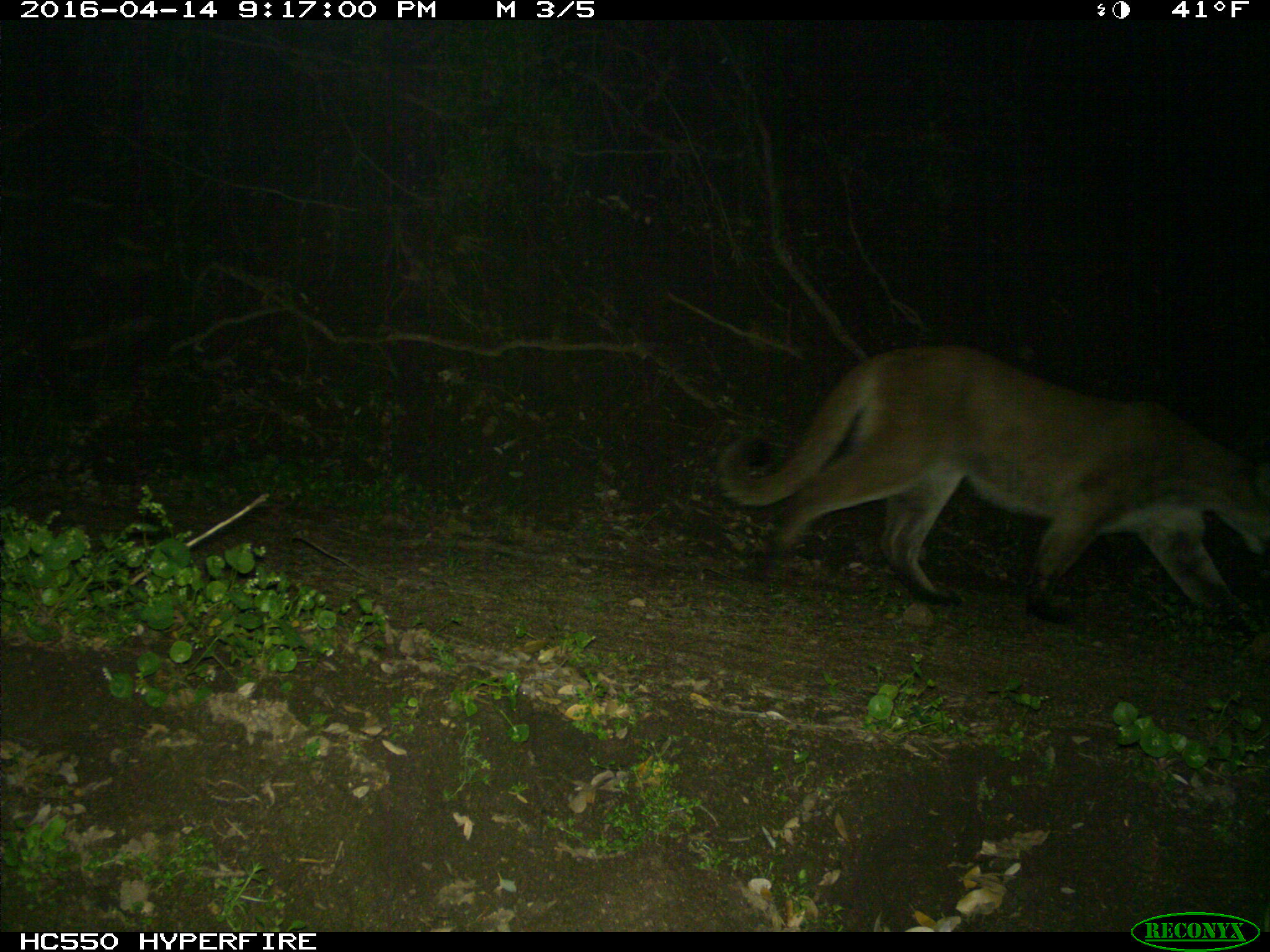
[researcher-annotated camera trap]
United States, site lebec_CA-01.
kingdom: Animalia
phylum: Chordata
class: Mammalia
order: Carnivora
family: Felidae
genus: Puma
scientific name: Puma concolor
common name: mountain lion